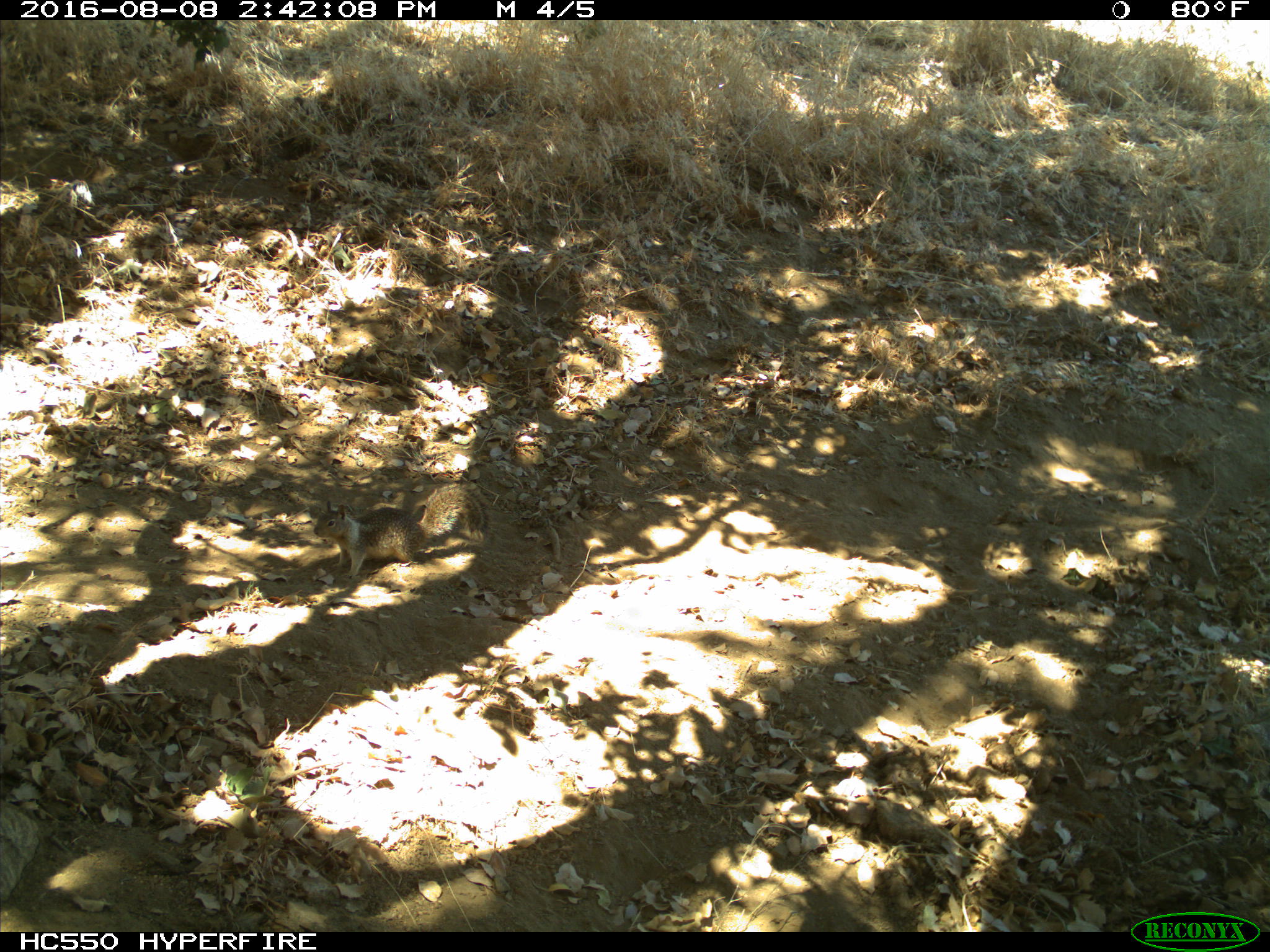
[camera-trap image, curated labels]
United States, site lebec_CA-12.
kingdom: Animalia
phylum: Chordata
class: Mammalia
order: Rodentia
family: Sciuridae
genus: Otospermophilus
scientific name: Otospermophilus beecheyi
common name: california ground squirrel